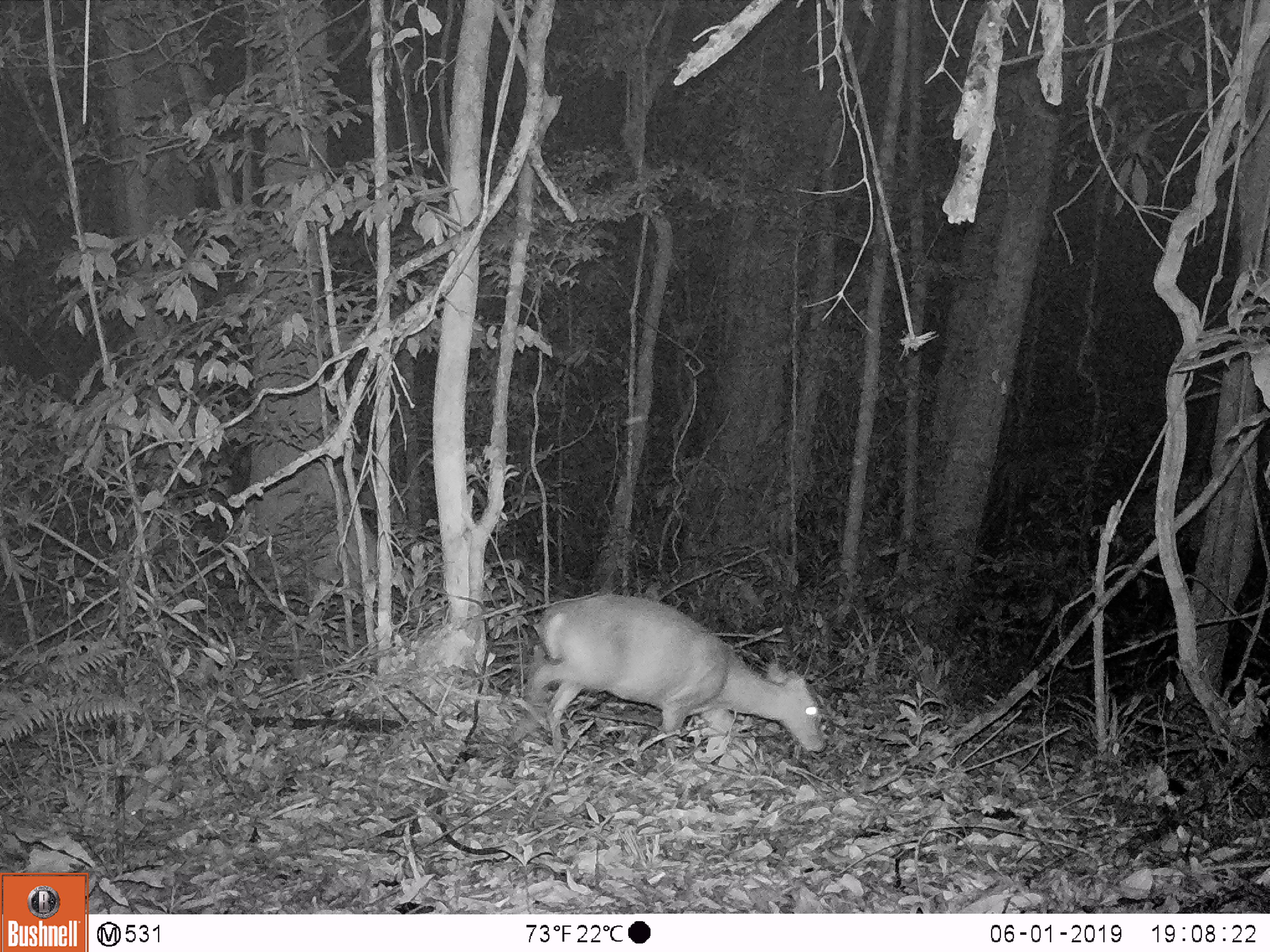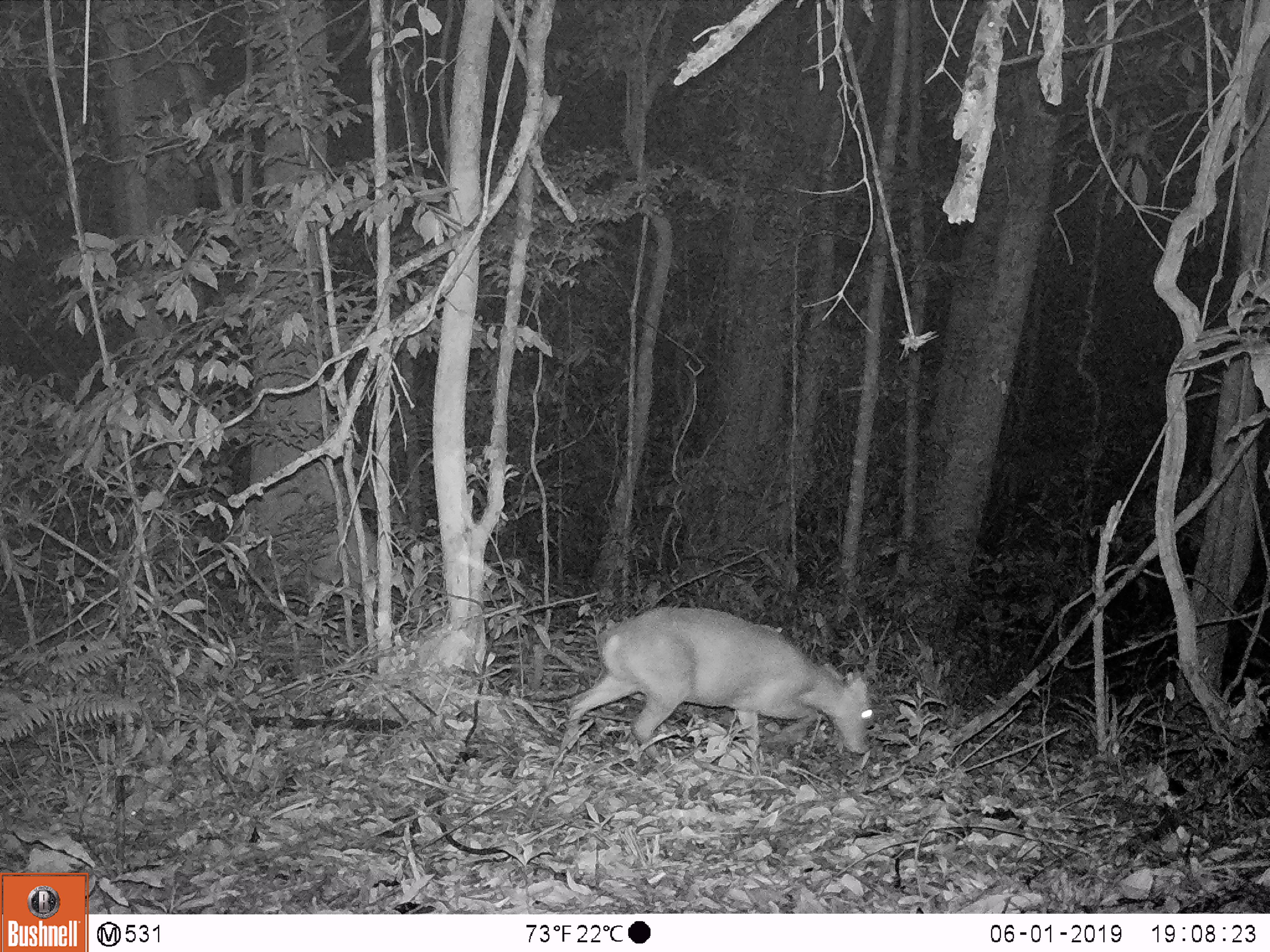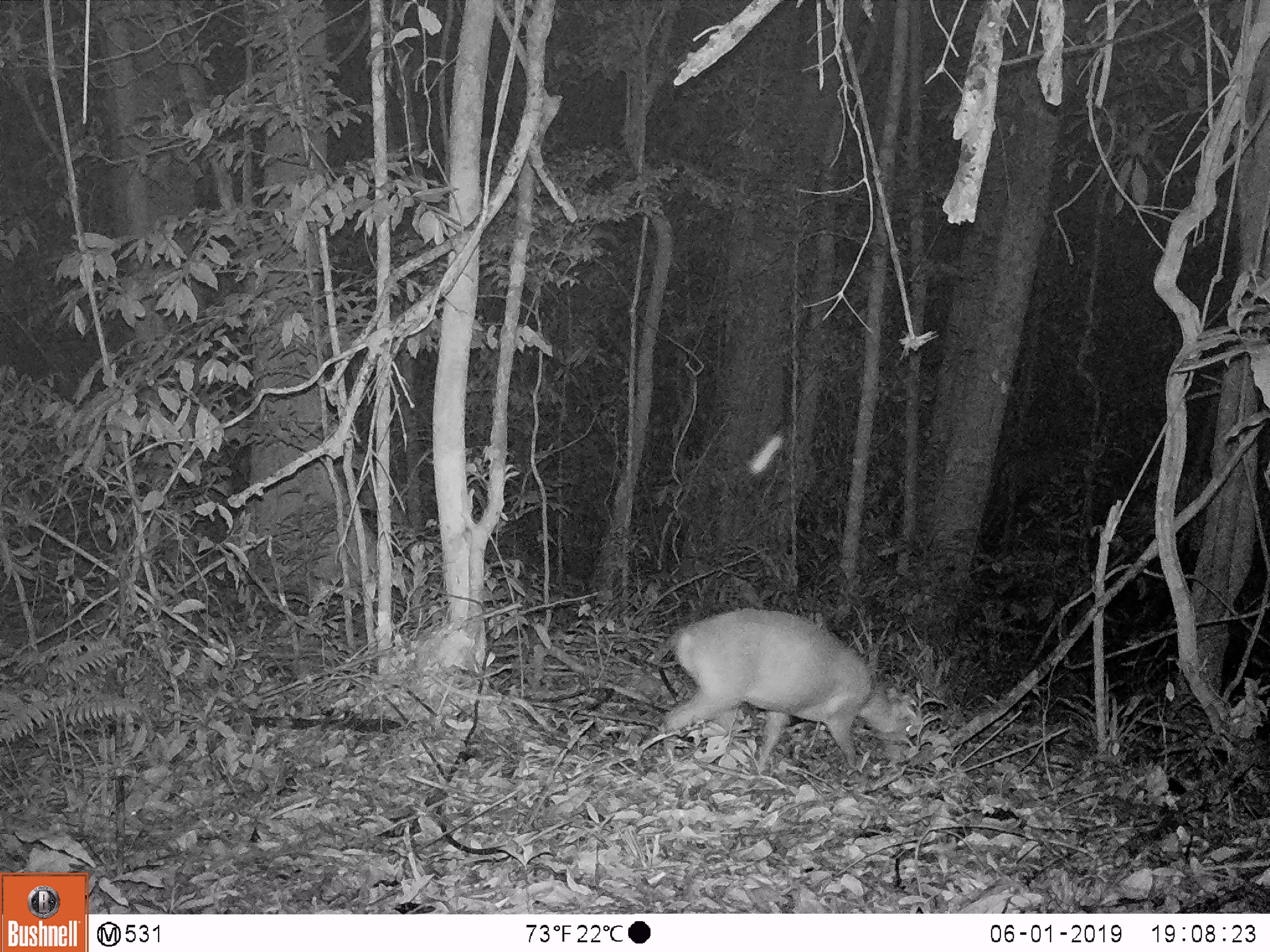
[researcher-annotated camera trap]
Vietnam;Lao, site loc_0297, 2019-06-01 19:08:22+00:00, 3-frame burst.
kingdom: Animalia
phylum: Chordata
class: Mammalia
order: Artiodactyla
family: Cervidae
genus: Muntiacus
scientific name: Muntiacus rooseveltorum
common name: roosevelt's muntjac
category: roosevelts muntjac group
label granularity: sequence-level